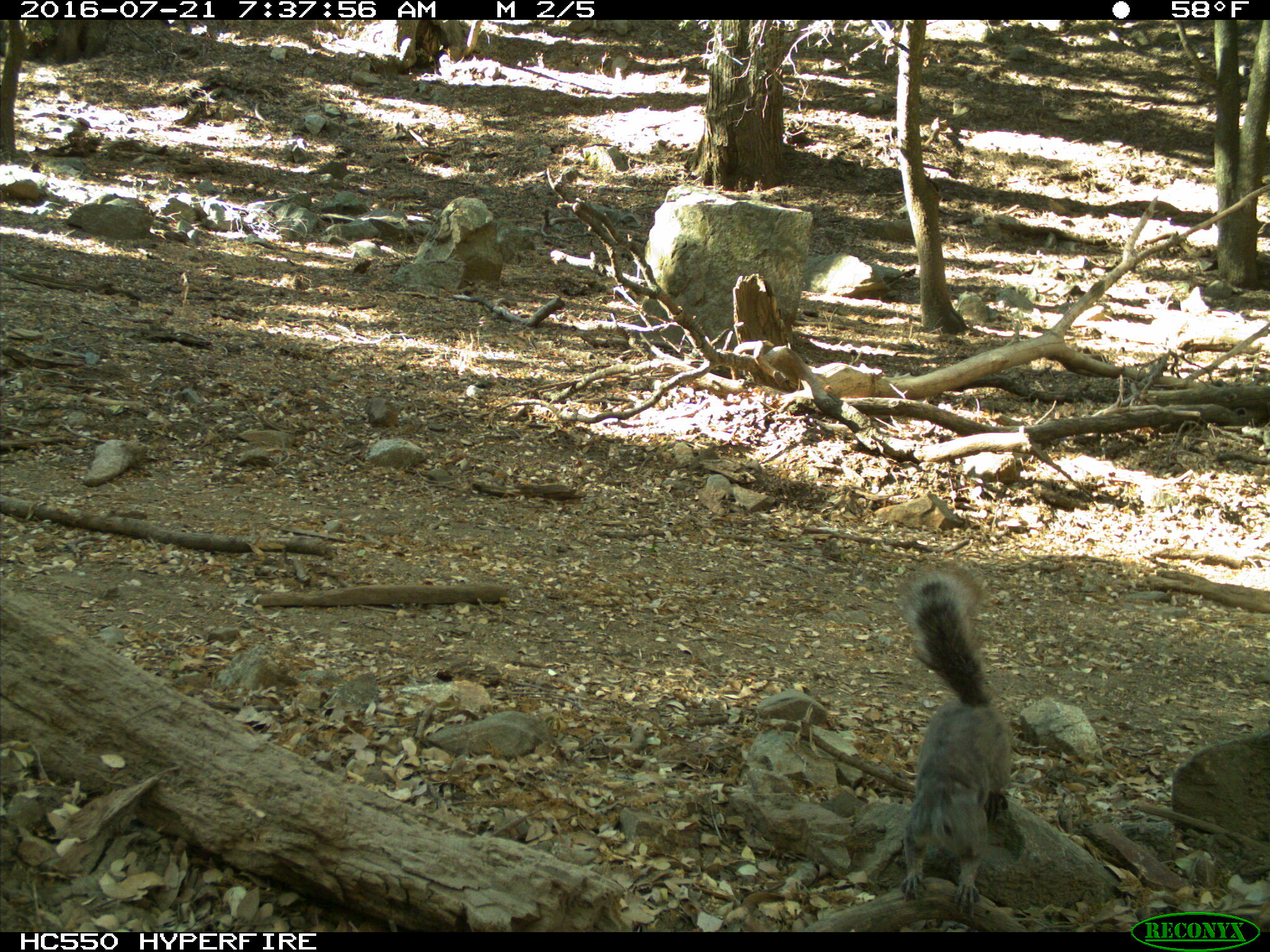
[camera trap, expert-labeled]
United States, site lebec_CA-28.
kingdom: Animalia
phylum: Chordata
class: Mammalia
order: Rodentia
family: Sciuridae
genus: Sciurus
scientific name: Sciurus carolinensis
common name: eastern gray squirrel